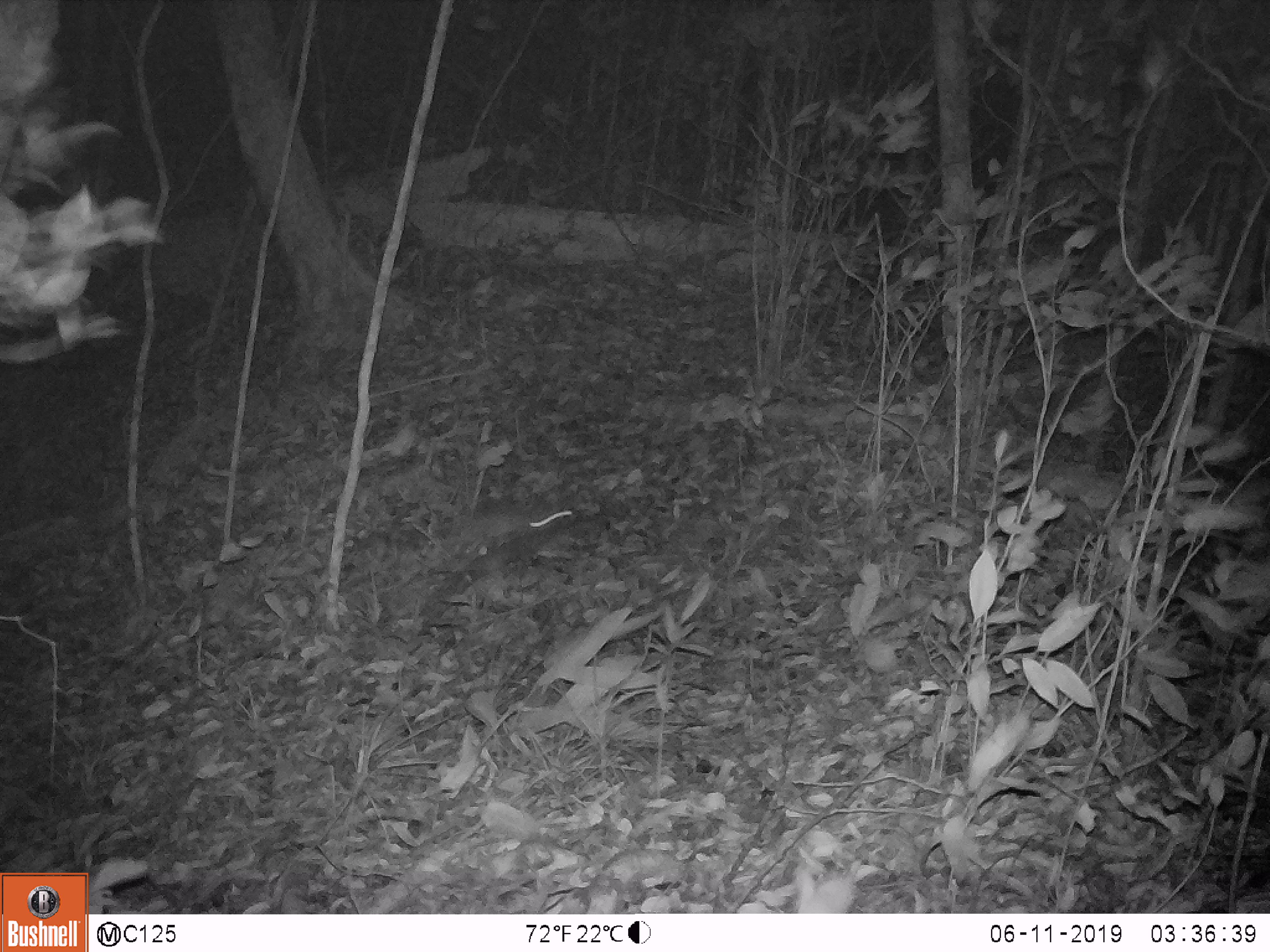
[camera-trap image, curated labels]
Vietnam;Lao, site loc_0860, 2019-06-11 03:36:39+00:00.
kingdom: Animalia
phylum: Chordata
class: Mammalia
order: Rodentia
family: Muridae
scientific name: Muridae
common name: old-world mice and rats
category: unidentified murid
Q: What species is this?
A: Unidentified murid (old-world mice and rats) (Muridae).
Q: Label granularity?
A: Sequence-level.